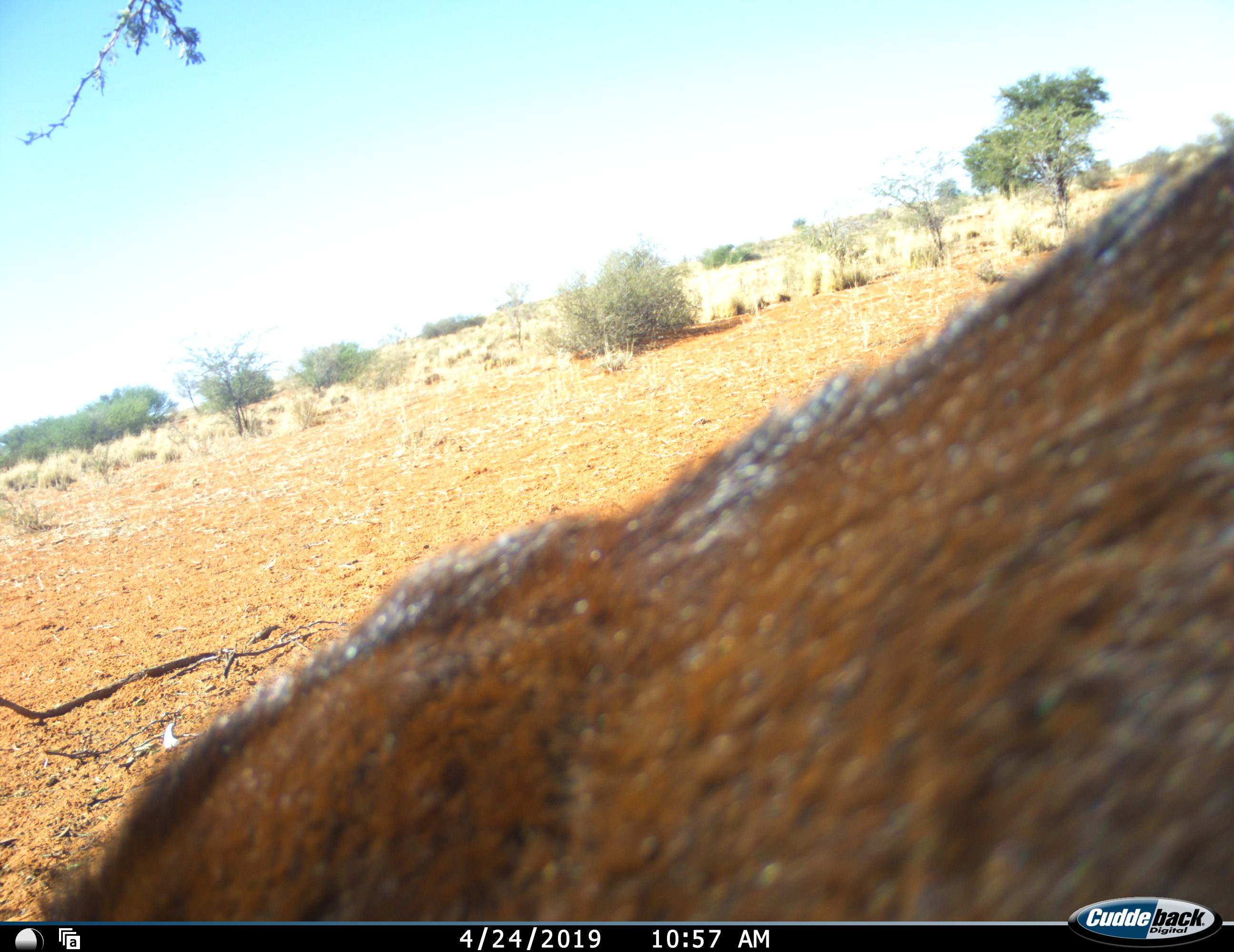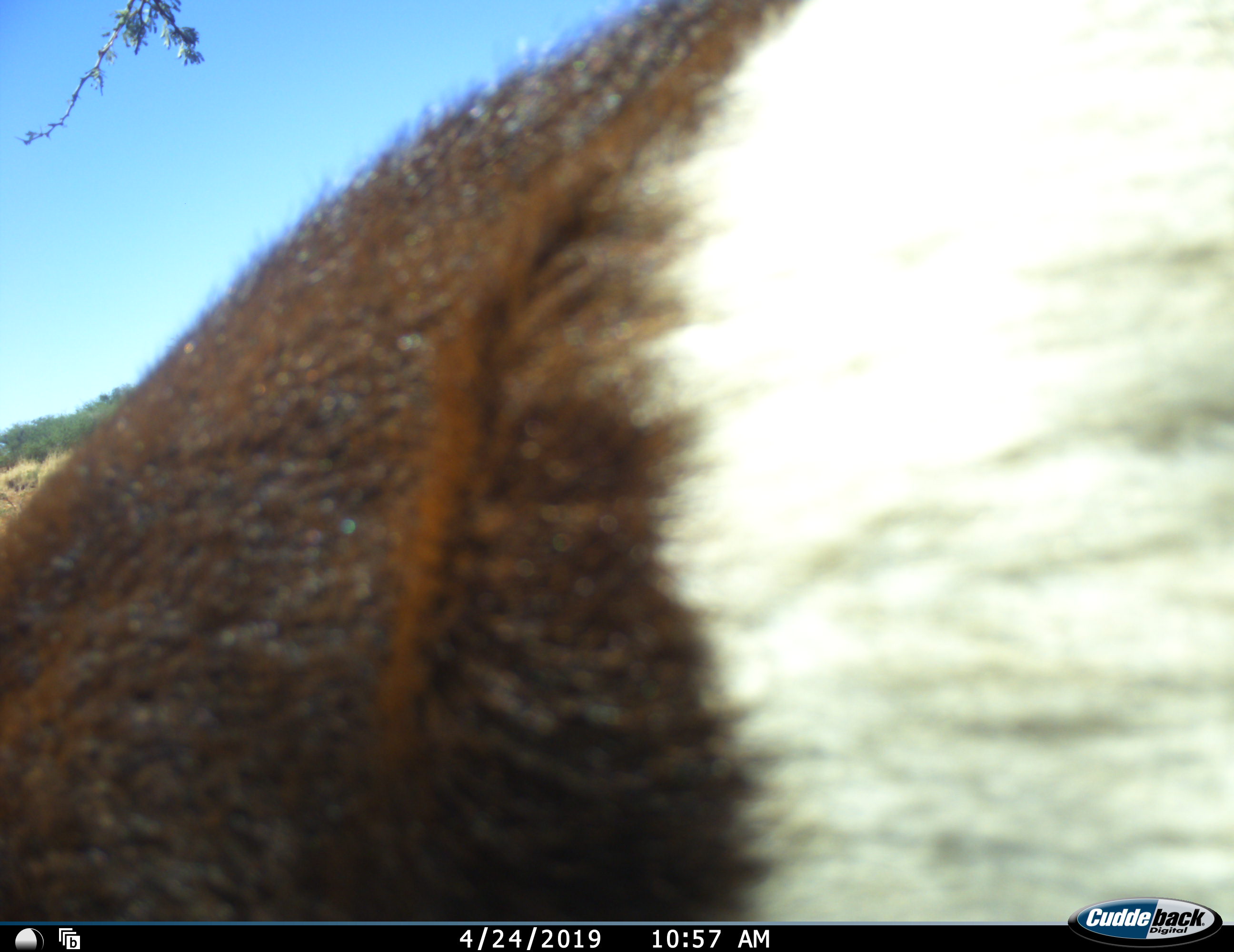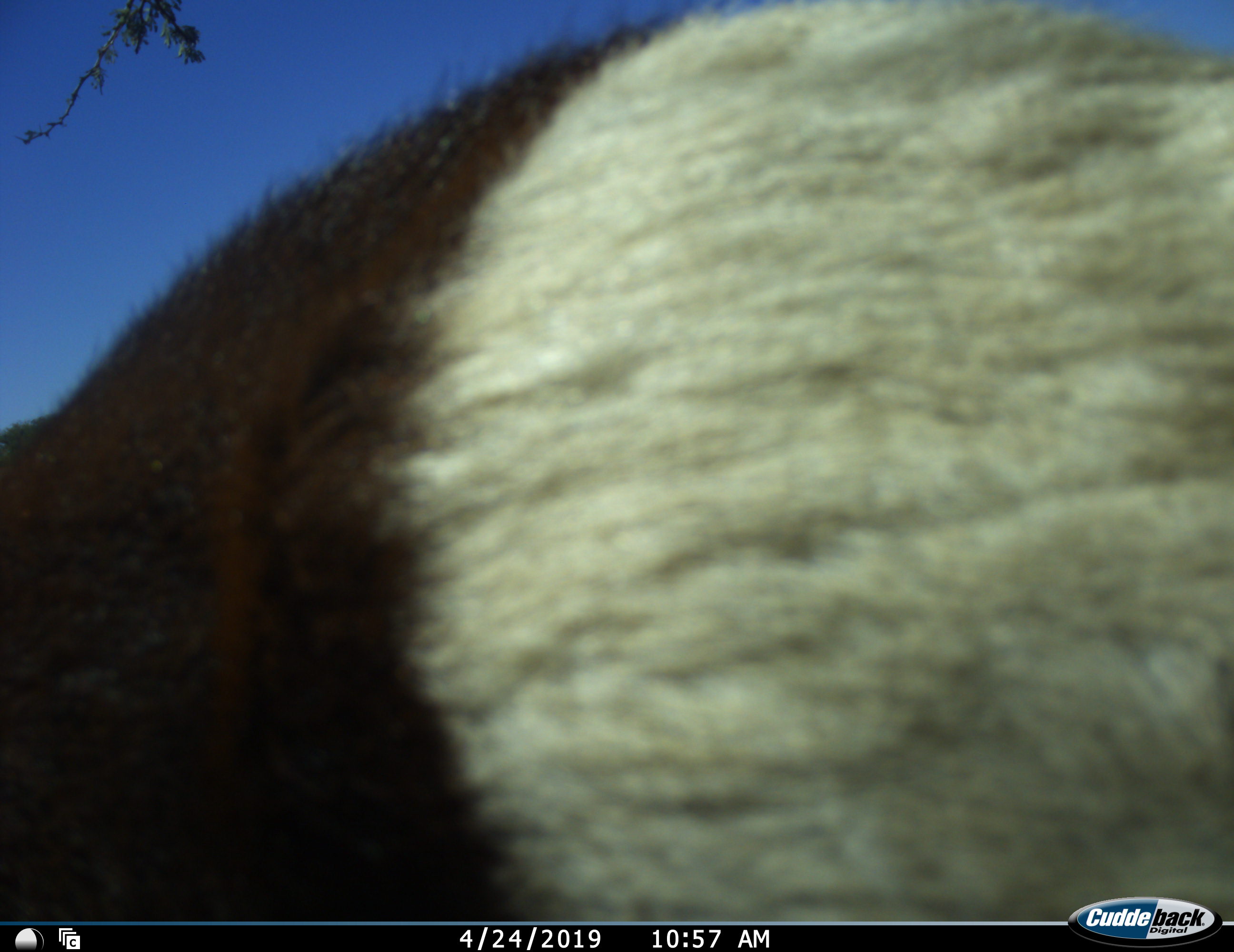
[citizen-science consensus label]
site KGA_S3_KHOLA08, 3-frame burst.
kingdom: Animalia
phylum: Chordata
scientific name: Vertebrata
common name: domestic animal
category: domesticanimal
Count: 1.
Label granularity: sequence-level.